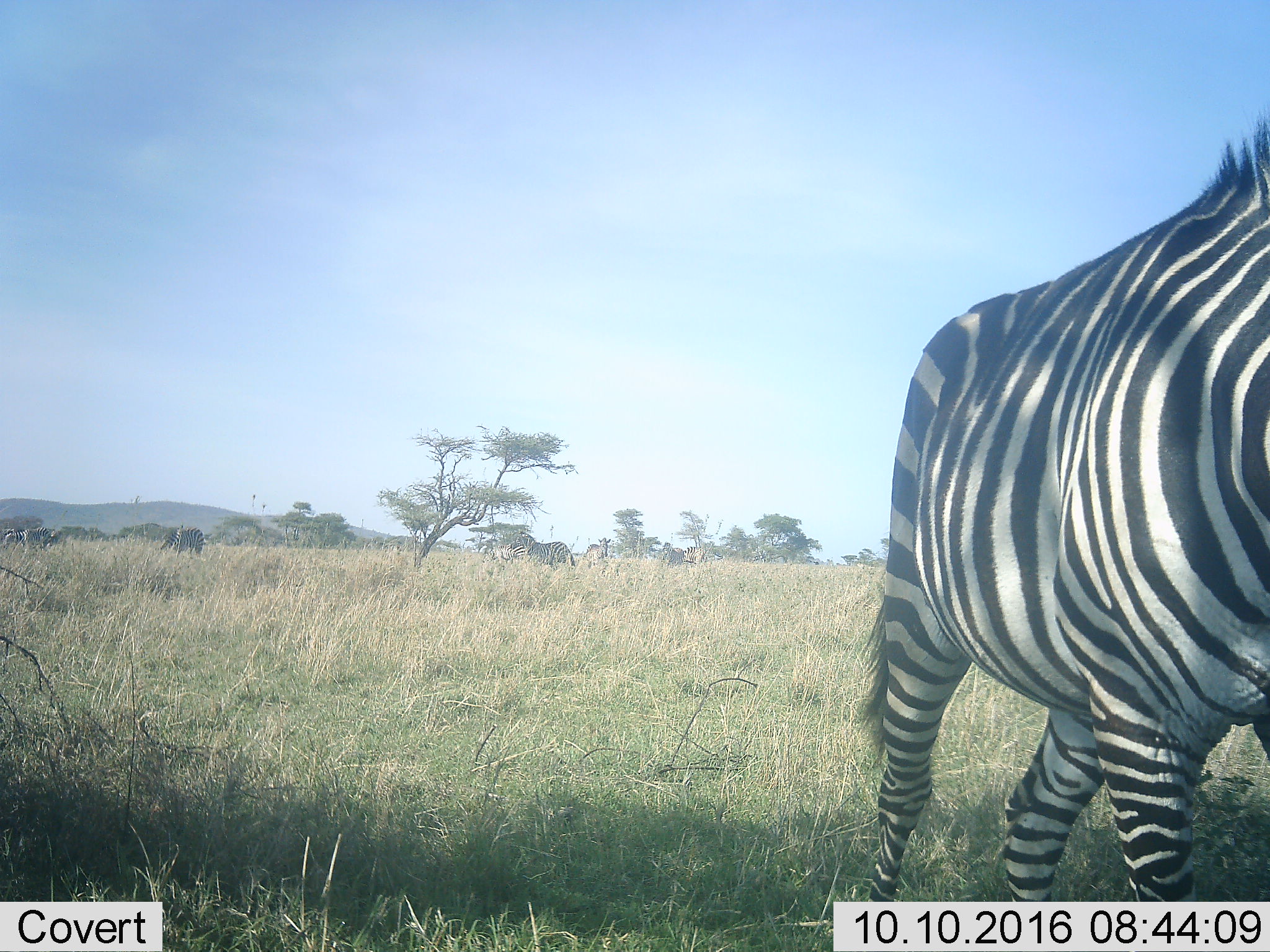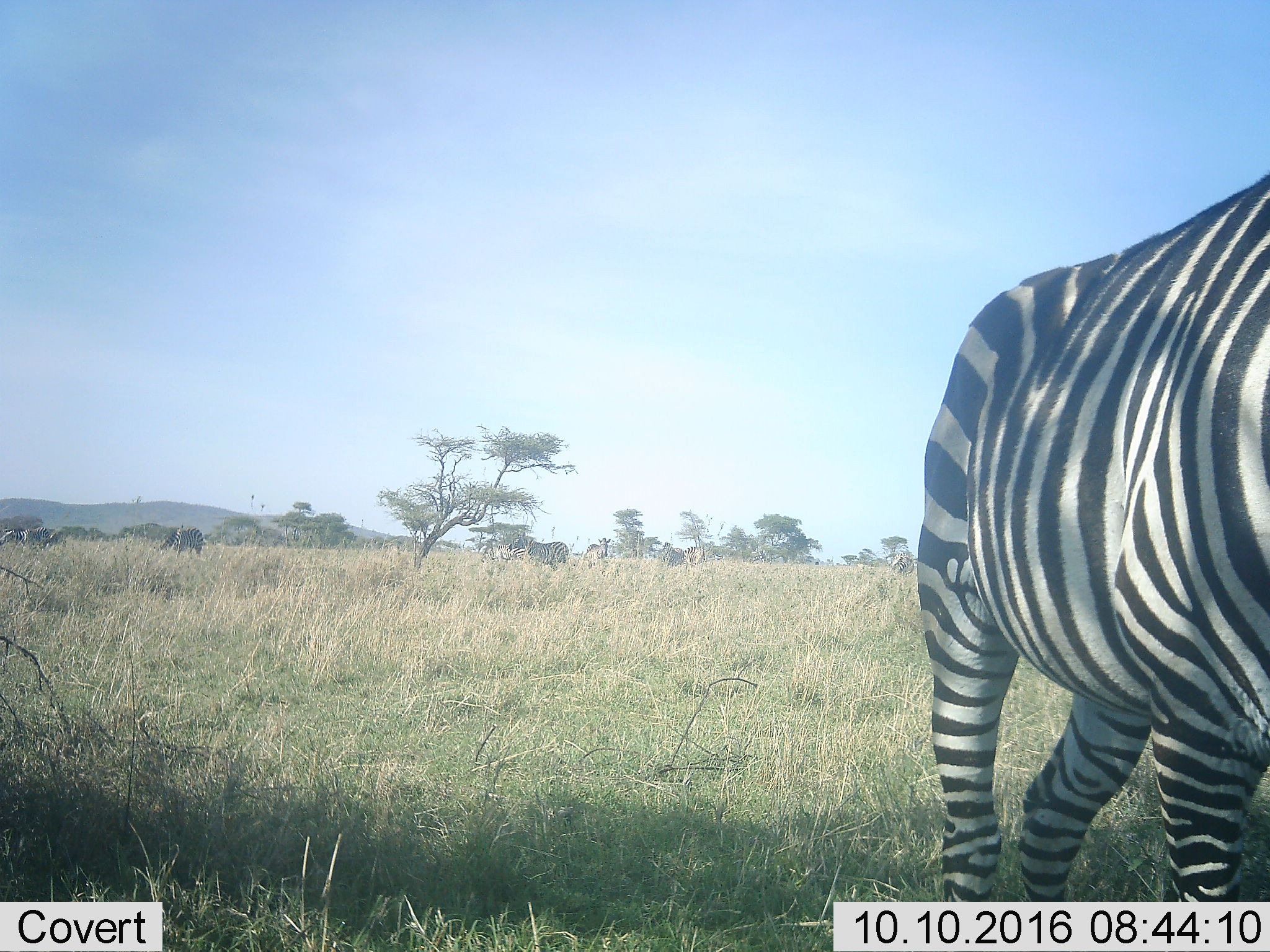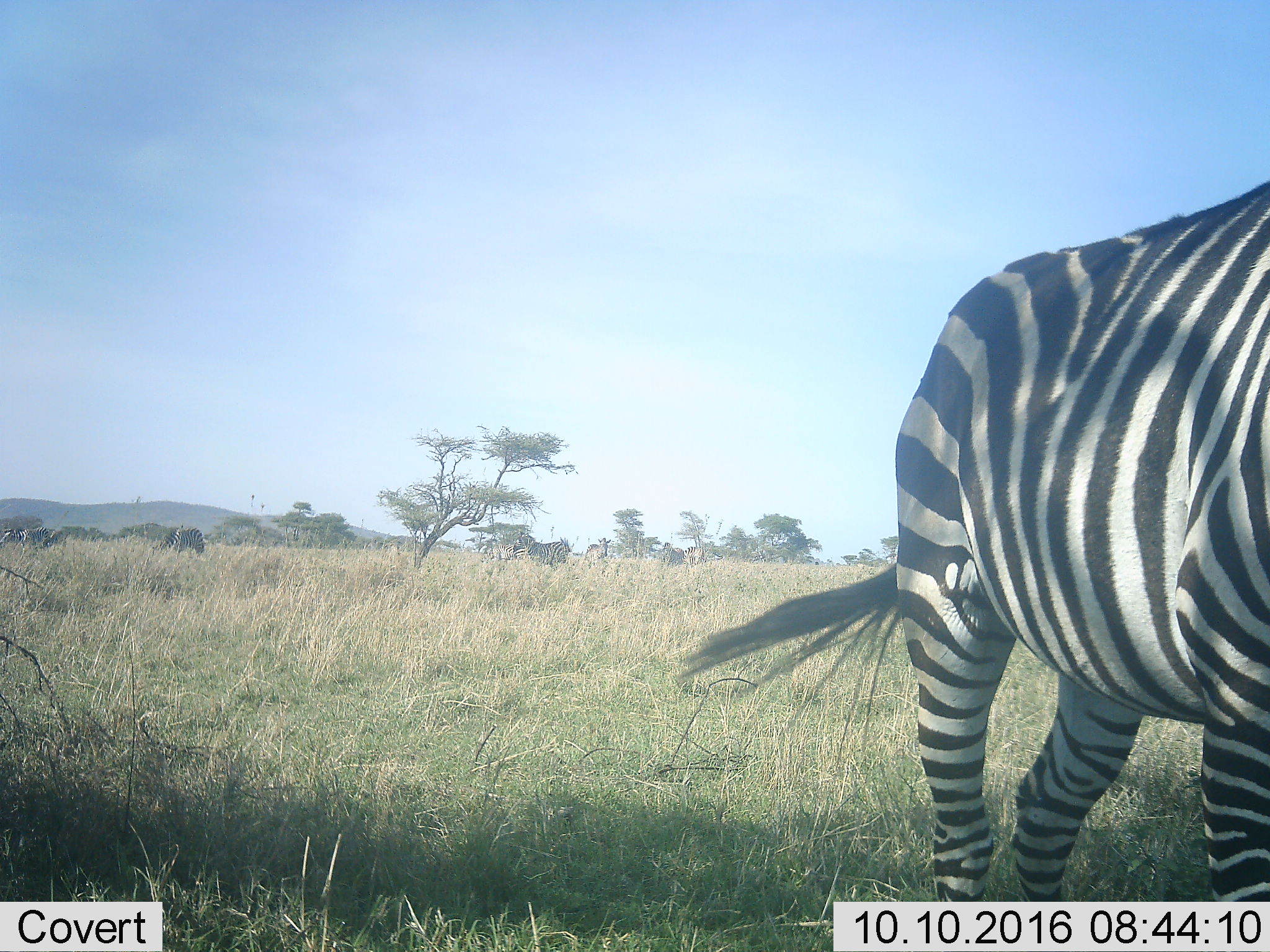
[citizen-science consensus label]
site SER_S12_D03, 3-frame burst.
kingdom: Animalia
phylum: Chordata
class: Mammalia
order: Perissodactyla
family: Equidae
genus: Equus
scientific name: Equus quagga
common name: plains zebra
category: zebraplains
Zebraplains (plains zebra) (Equus quagga), count 1. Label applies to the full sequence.